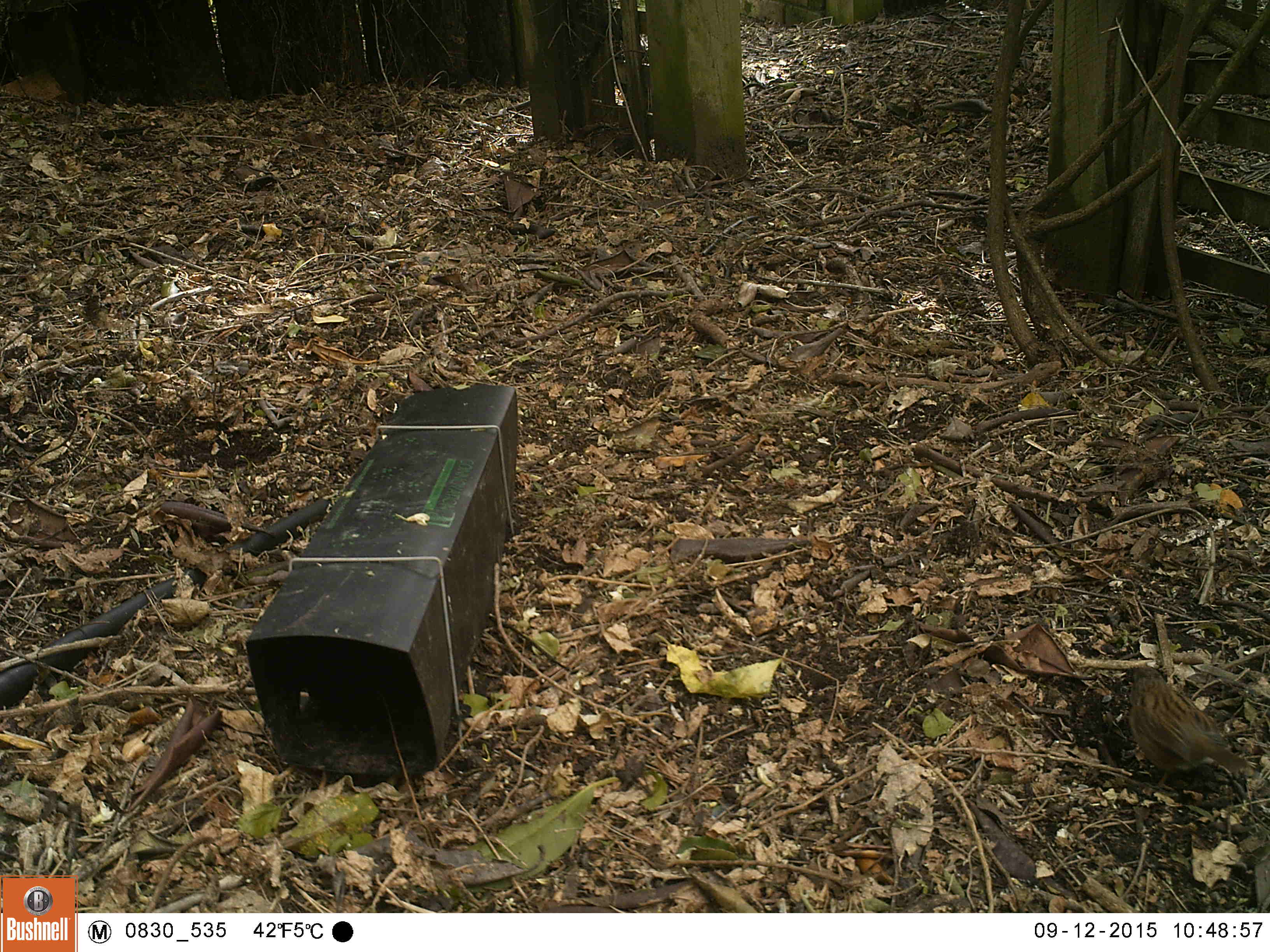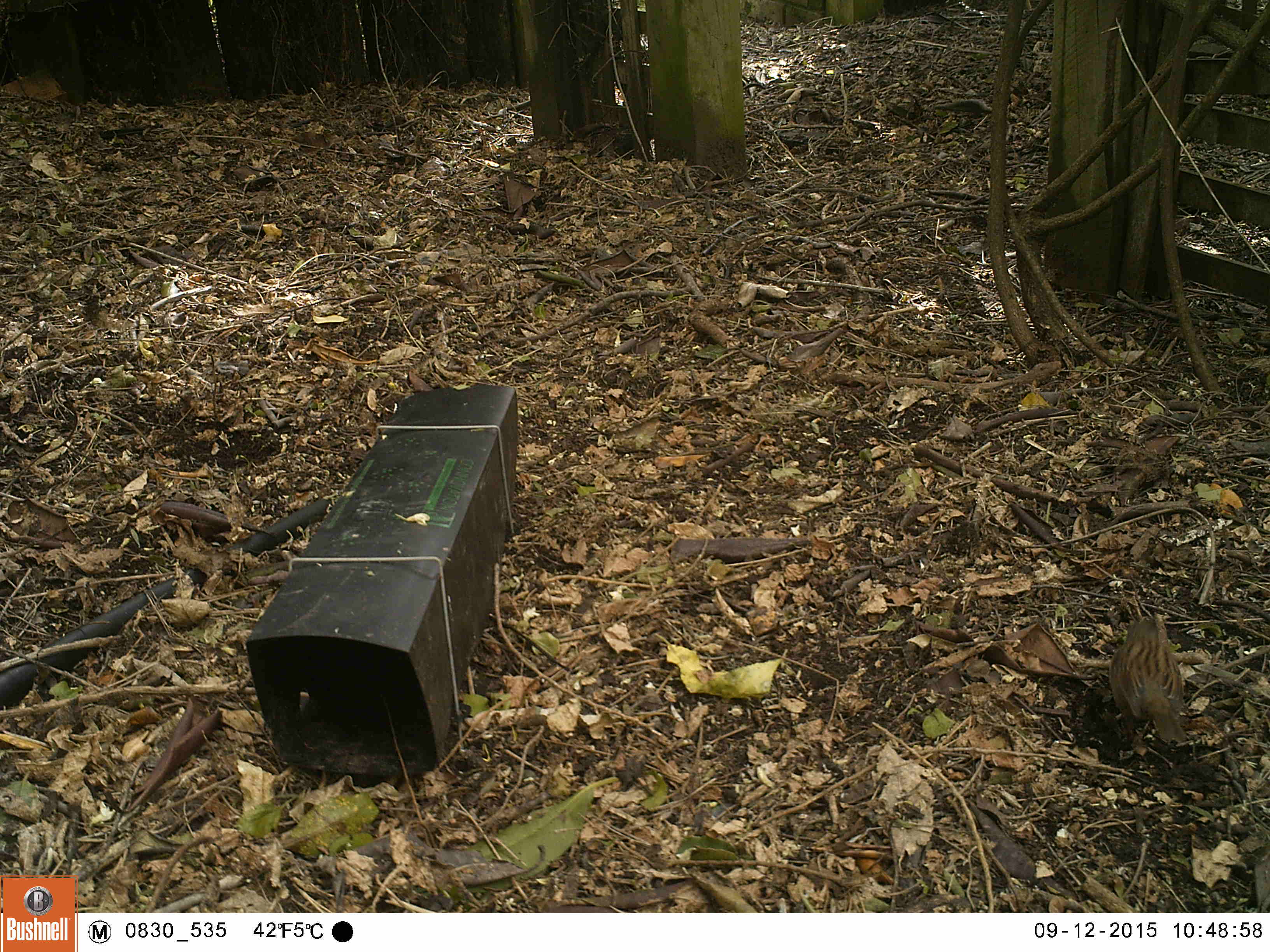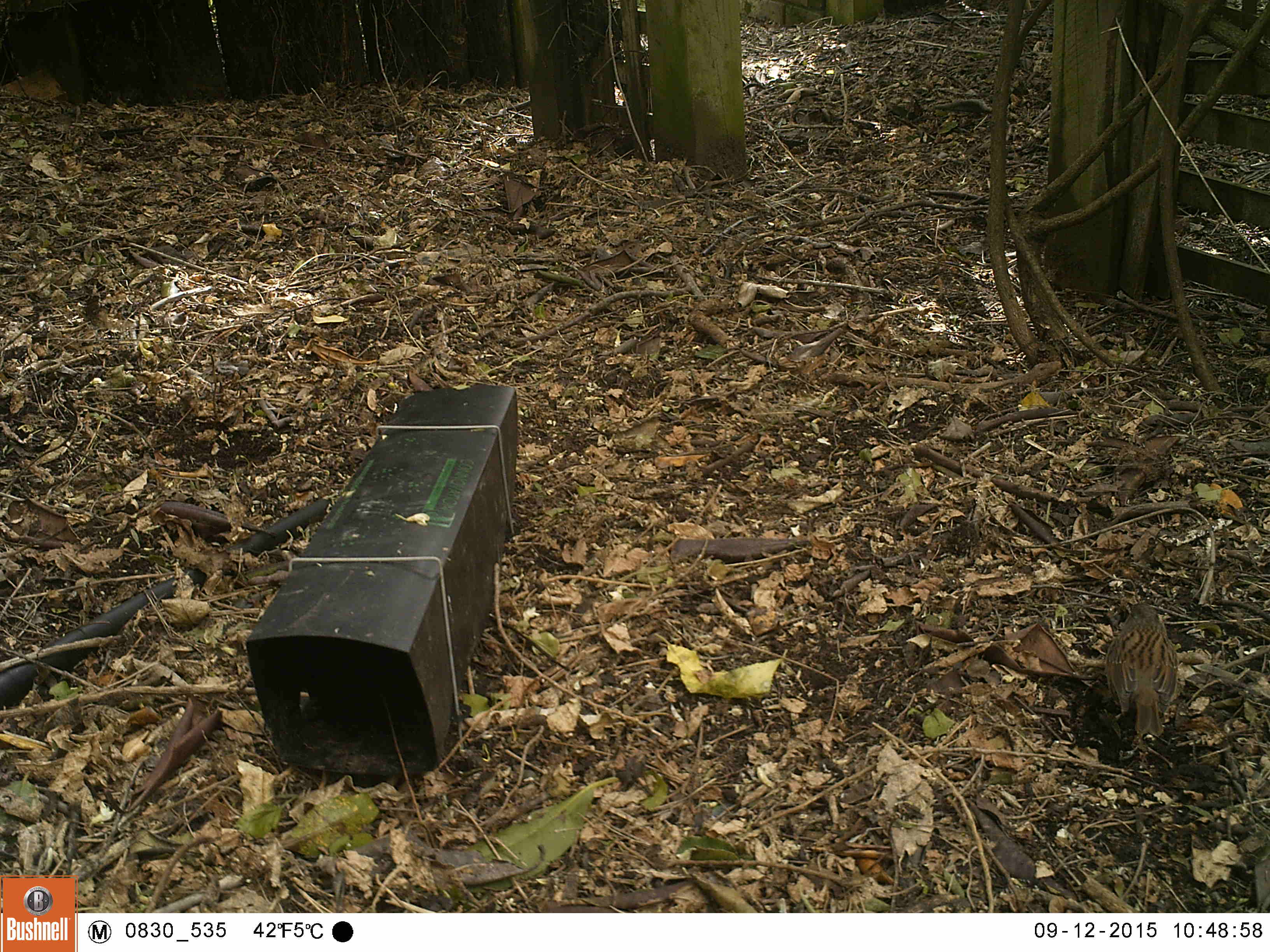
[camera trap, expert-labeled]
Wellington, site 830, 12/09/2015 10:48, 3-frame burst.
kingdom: Animalia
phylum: Chordata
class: Aves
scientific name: Aves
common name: bird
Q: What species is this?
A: Bird (Aves).